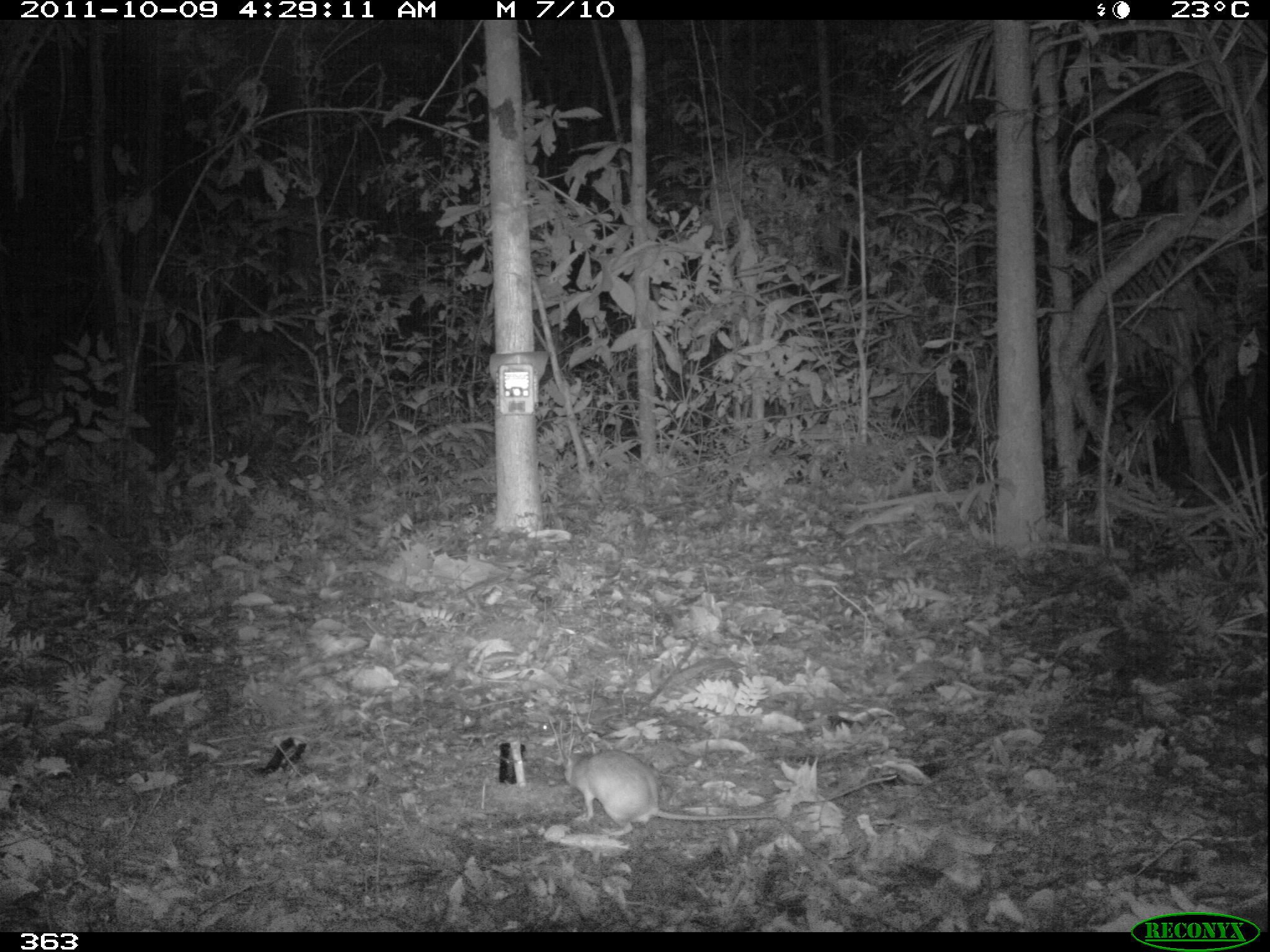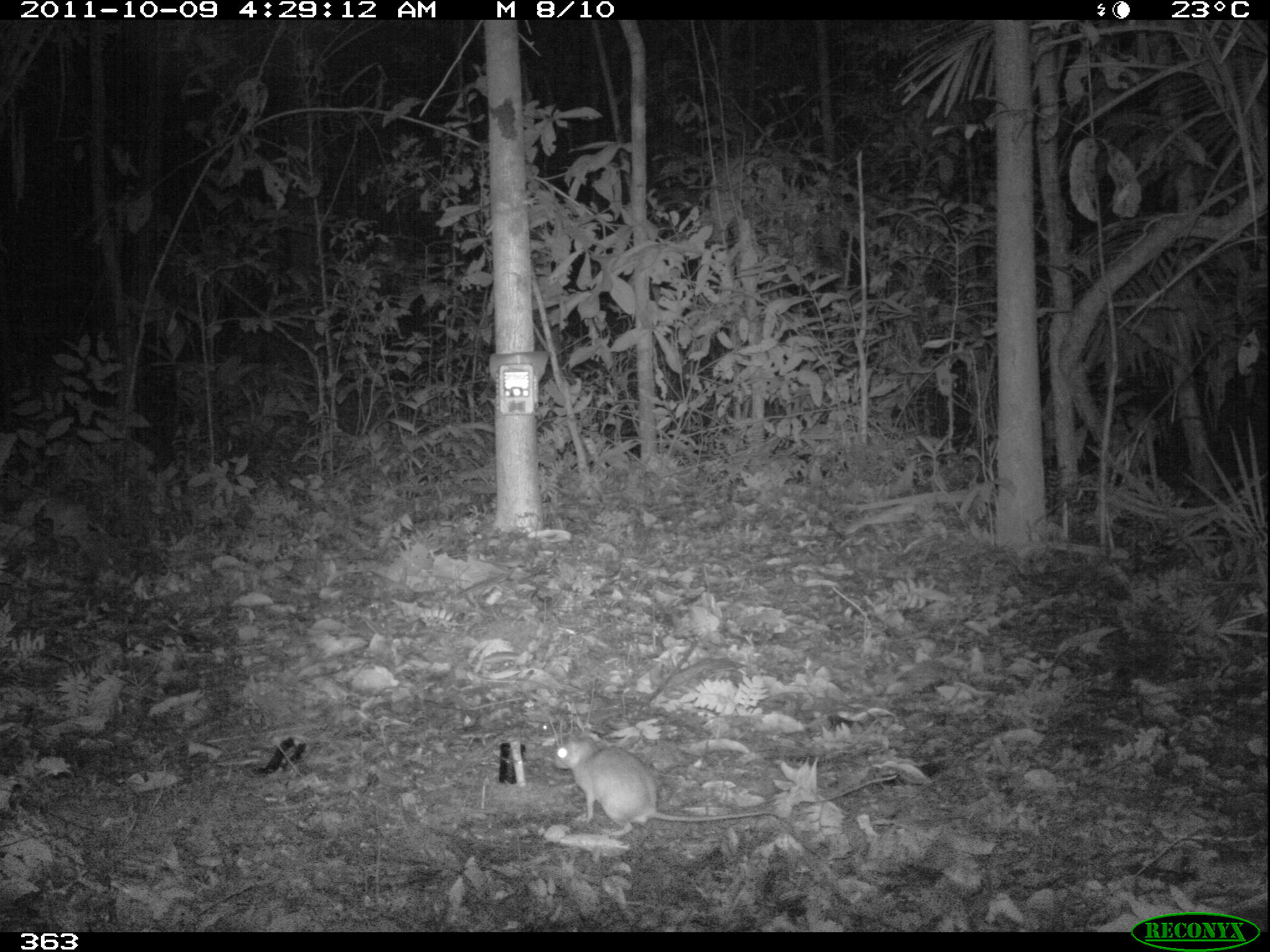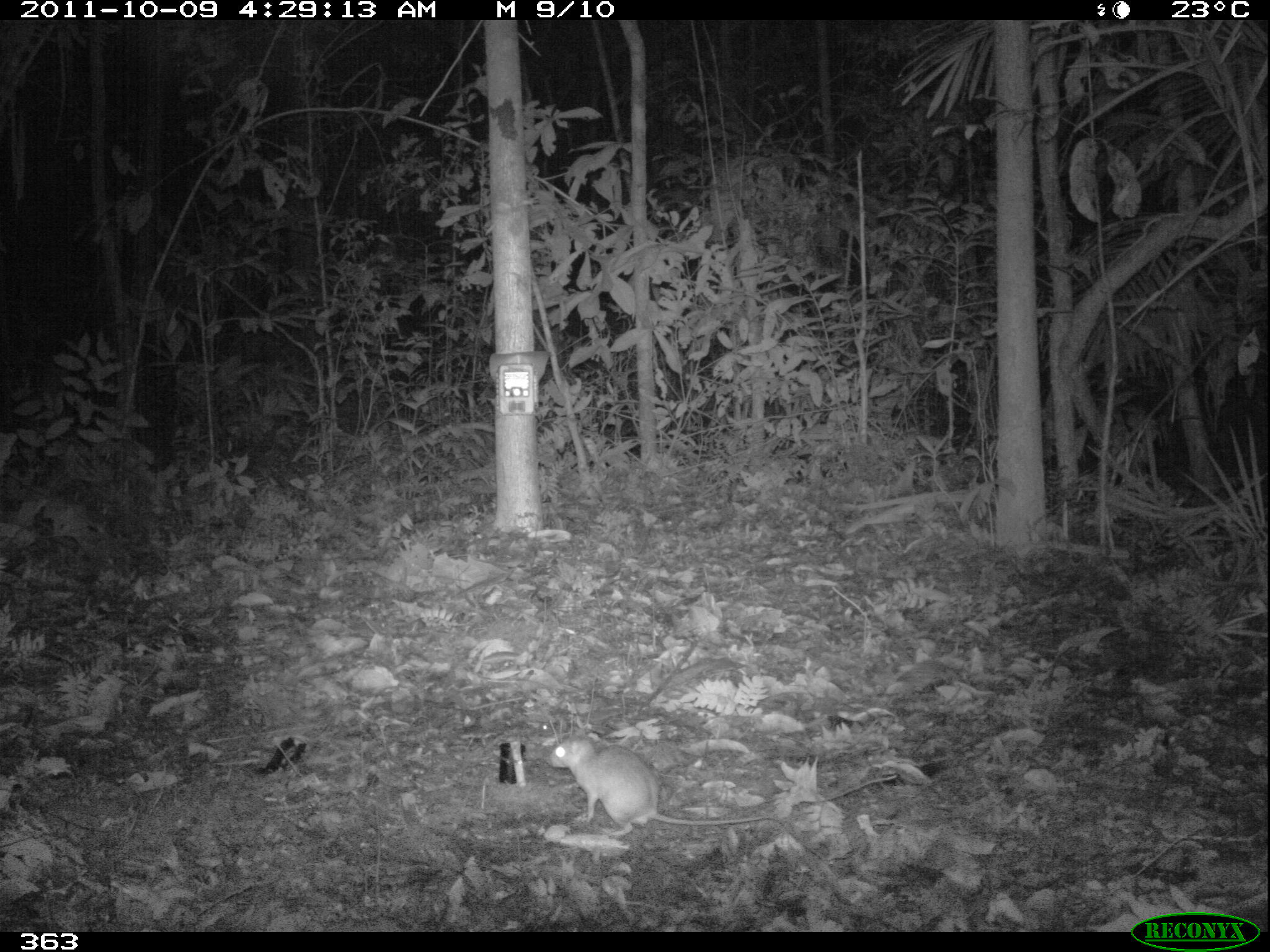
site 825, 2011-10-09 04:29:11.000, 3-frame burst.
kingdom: Animalia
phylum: Chordata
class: Mammalia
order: Rodentia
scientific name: Rodentia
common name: rodents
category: unknown rodent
Unknown rodent (rodents) (Rodentia).